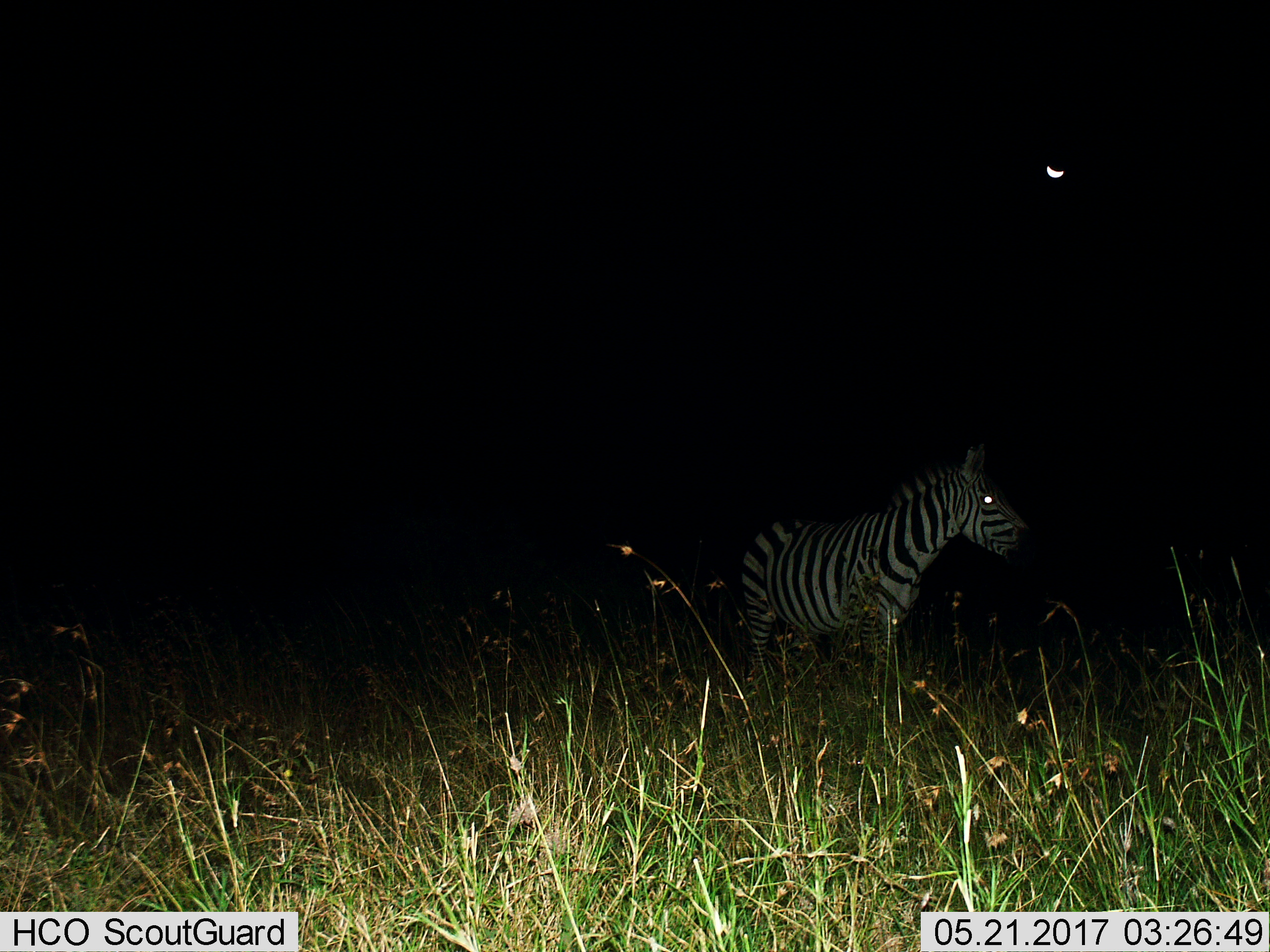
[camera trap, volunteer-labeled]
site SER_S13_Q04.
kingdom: Animalia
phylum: Chordata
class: Mammalia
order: Perissodactyla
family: Equidae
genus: Equus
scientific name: Equus quagga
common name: plains zebra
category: zebraplains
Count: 1.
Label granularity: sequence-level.